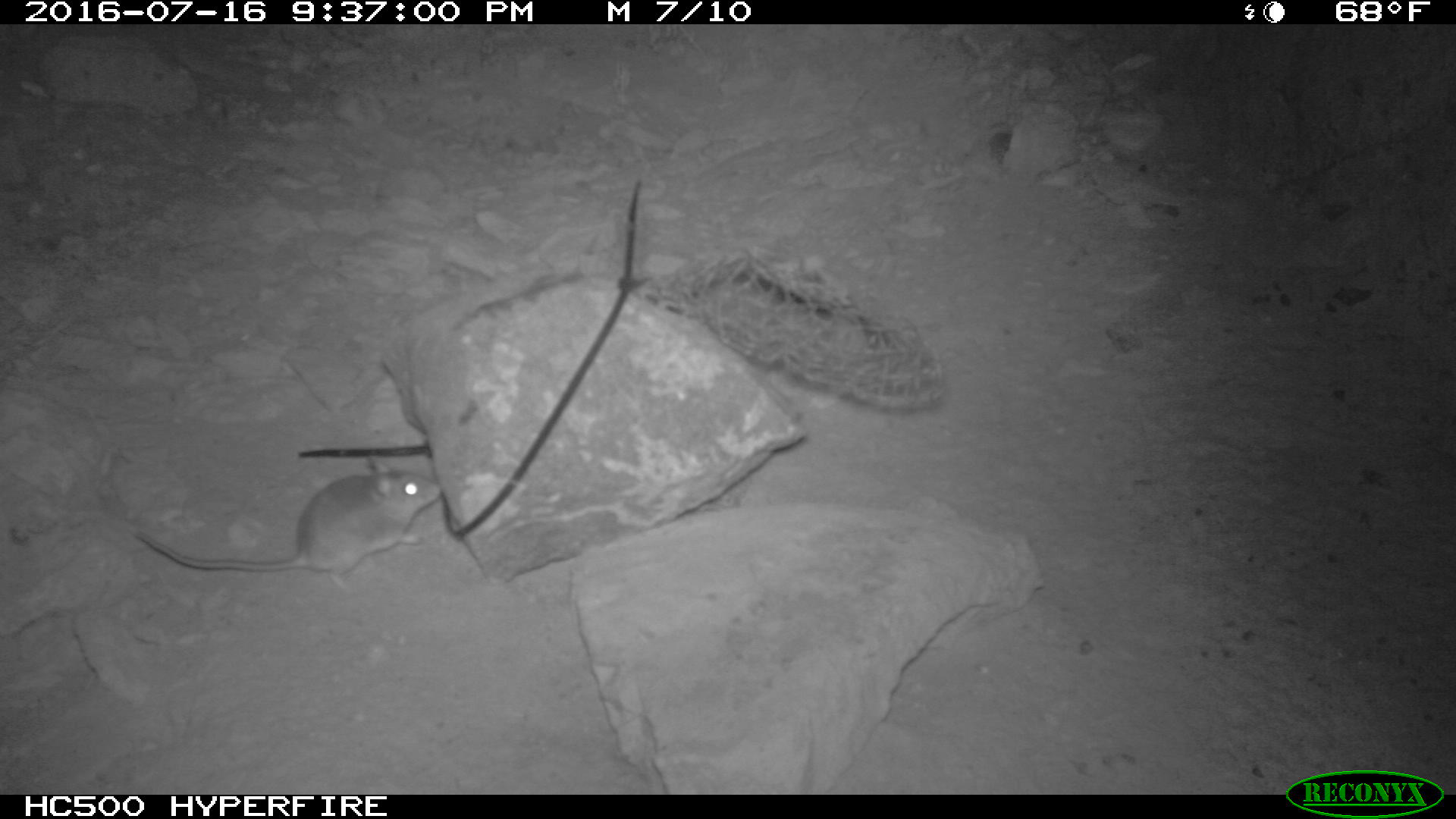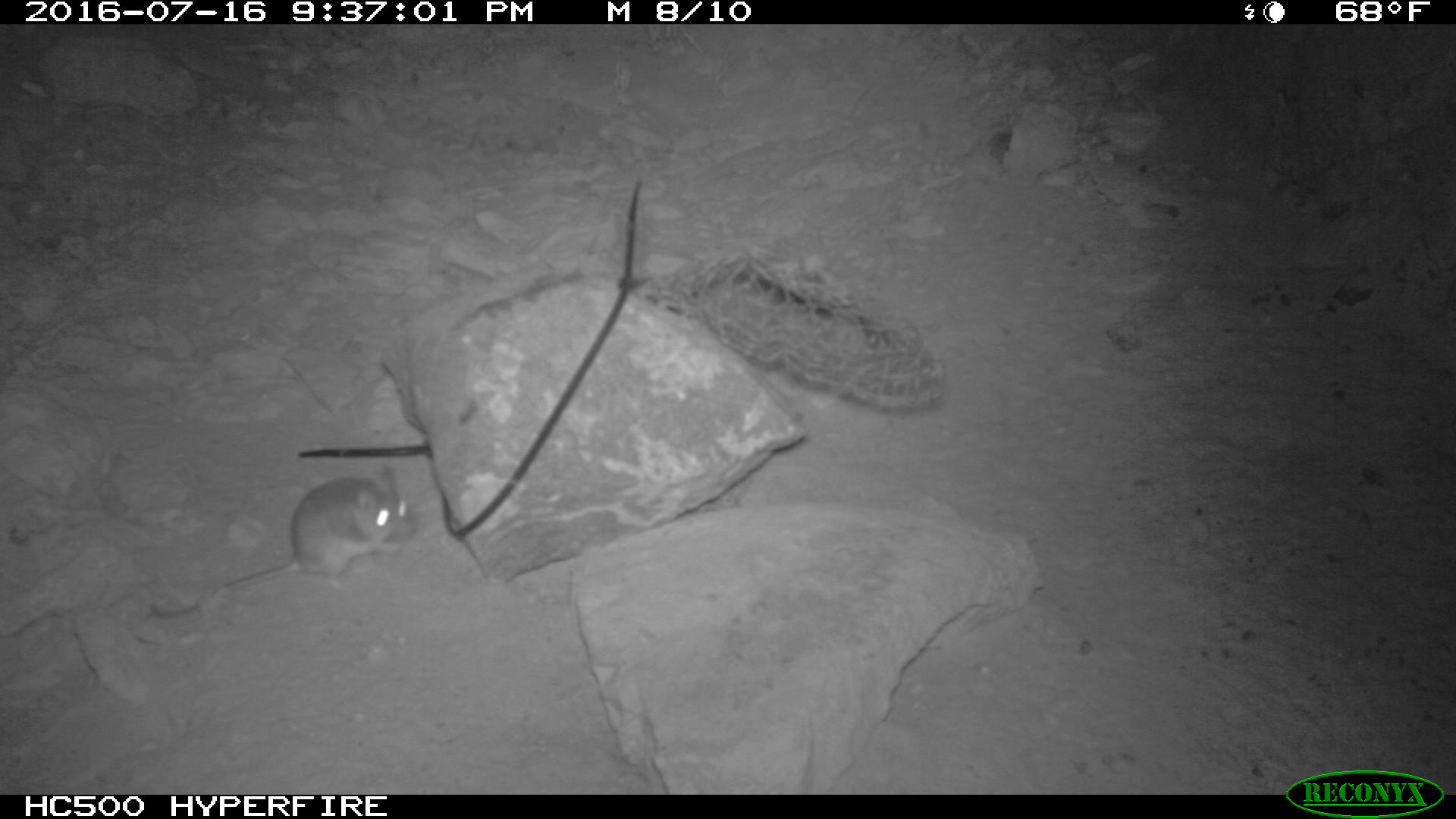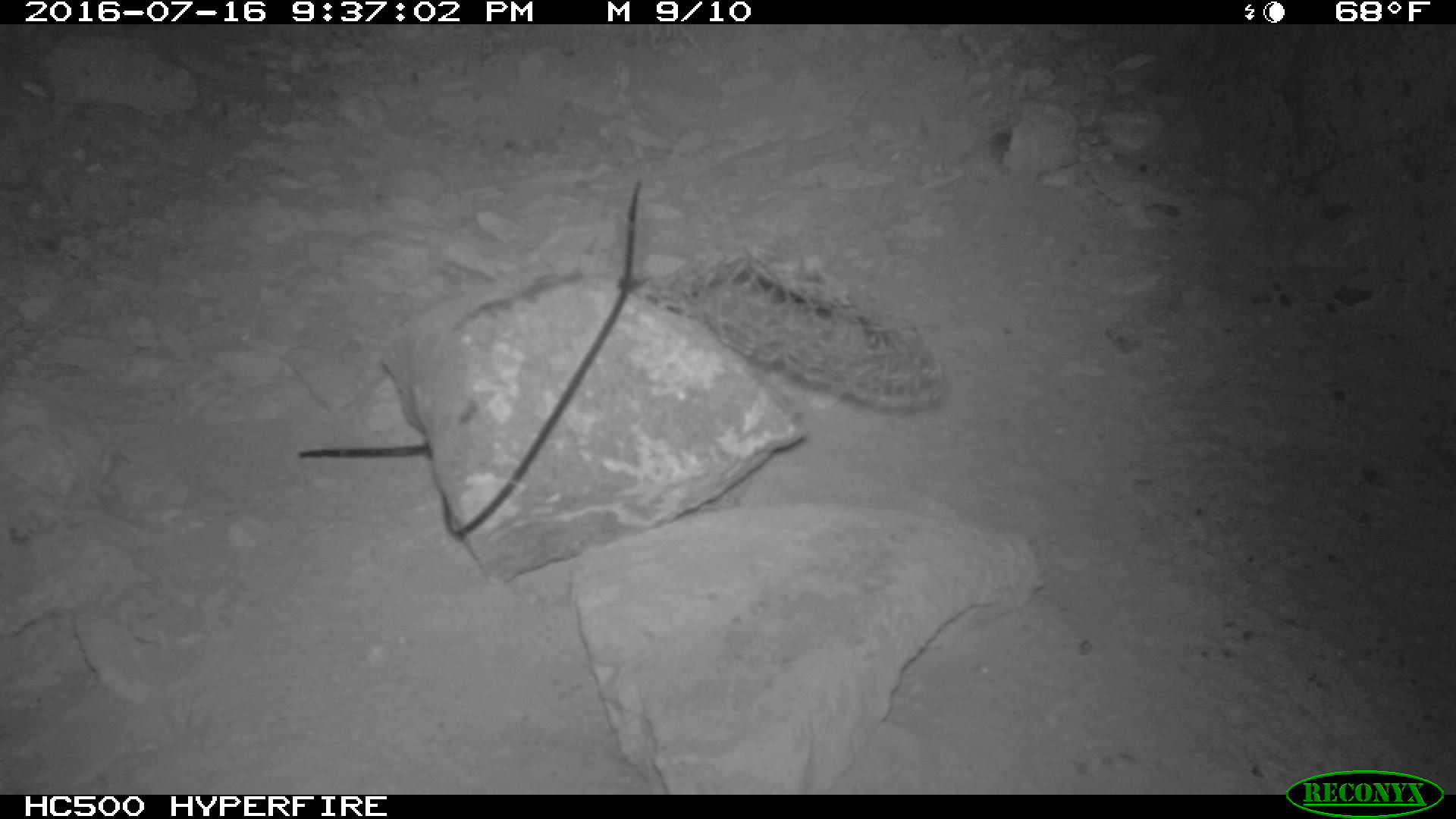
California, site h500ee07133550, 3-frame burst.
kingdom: Animalia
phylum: Chordata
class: Mammalia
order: Rodentia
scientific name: Rodentia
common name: rodent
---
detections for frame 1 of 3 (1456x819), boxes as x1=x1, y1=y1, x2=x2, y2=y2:
rodent: x1=132, y1=453, x2=441, y2=592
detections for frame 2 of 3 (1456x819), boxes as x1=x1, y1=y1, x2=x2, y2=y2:
rodent: x1=223, y1=477, x2=416, y2=593